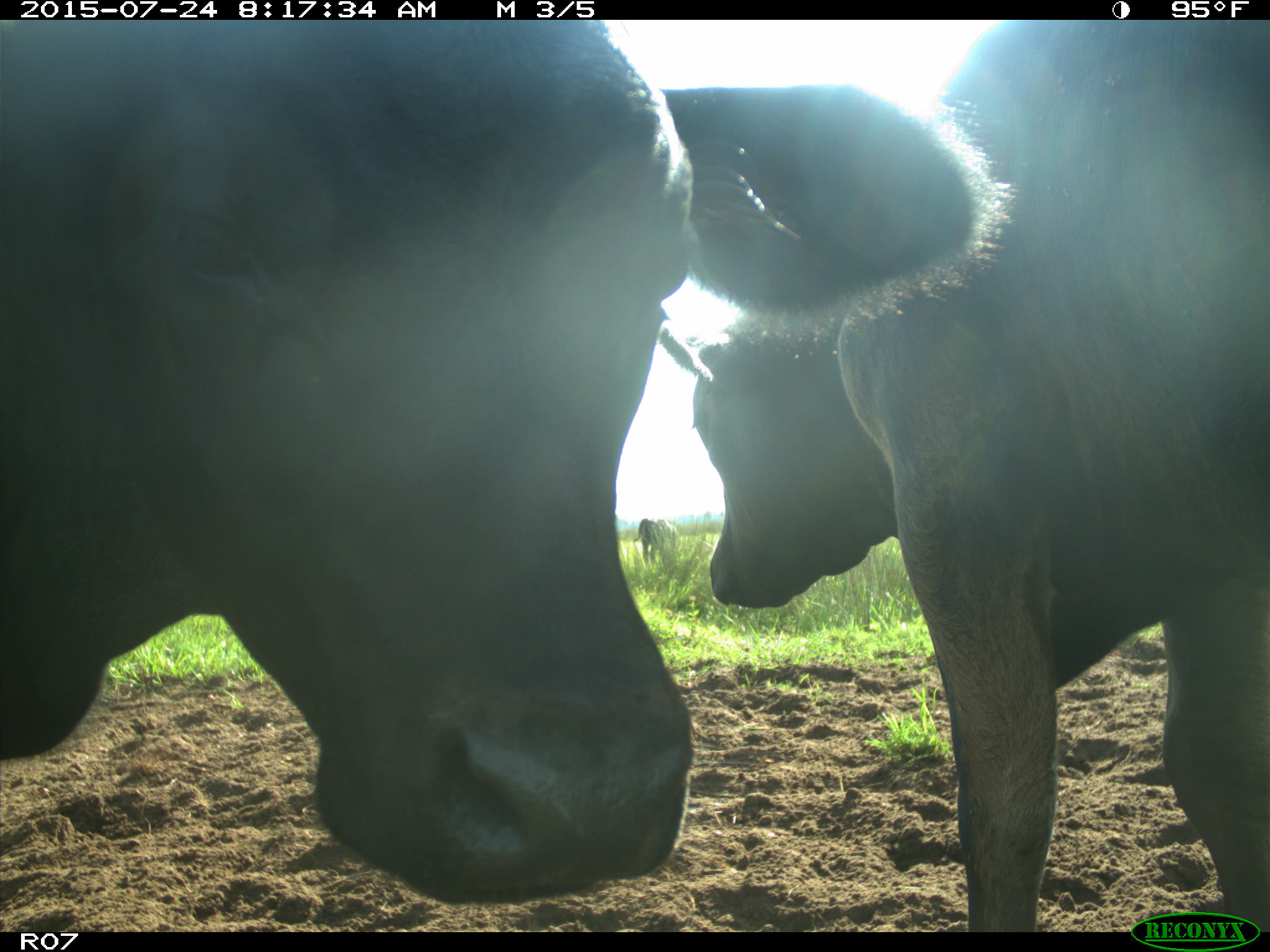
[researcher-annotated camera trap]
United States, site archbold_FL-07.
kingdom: Animalia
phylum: Chordata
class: Mammalia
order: Artiodactyla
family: Bovidae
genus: Bos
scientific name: Bos taurus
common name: domestic cow